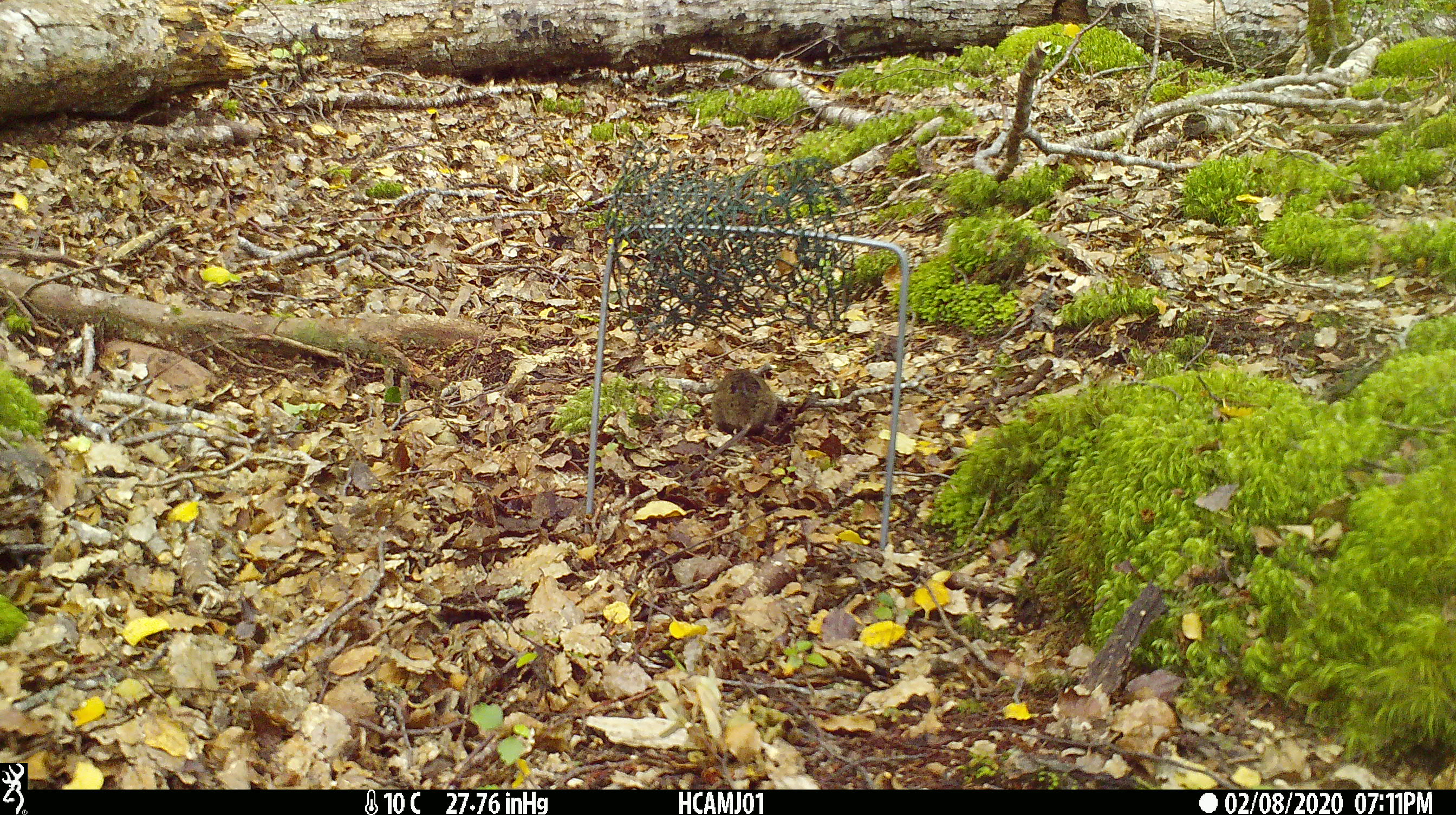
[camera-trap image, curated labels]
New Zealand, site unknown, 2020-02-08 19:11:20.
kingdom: Animalia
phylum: Chordata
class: Mammalia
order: Rodentia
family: Muridae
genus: Mus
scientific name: Mus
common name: mouse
Mouse (Mus).